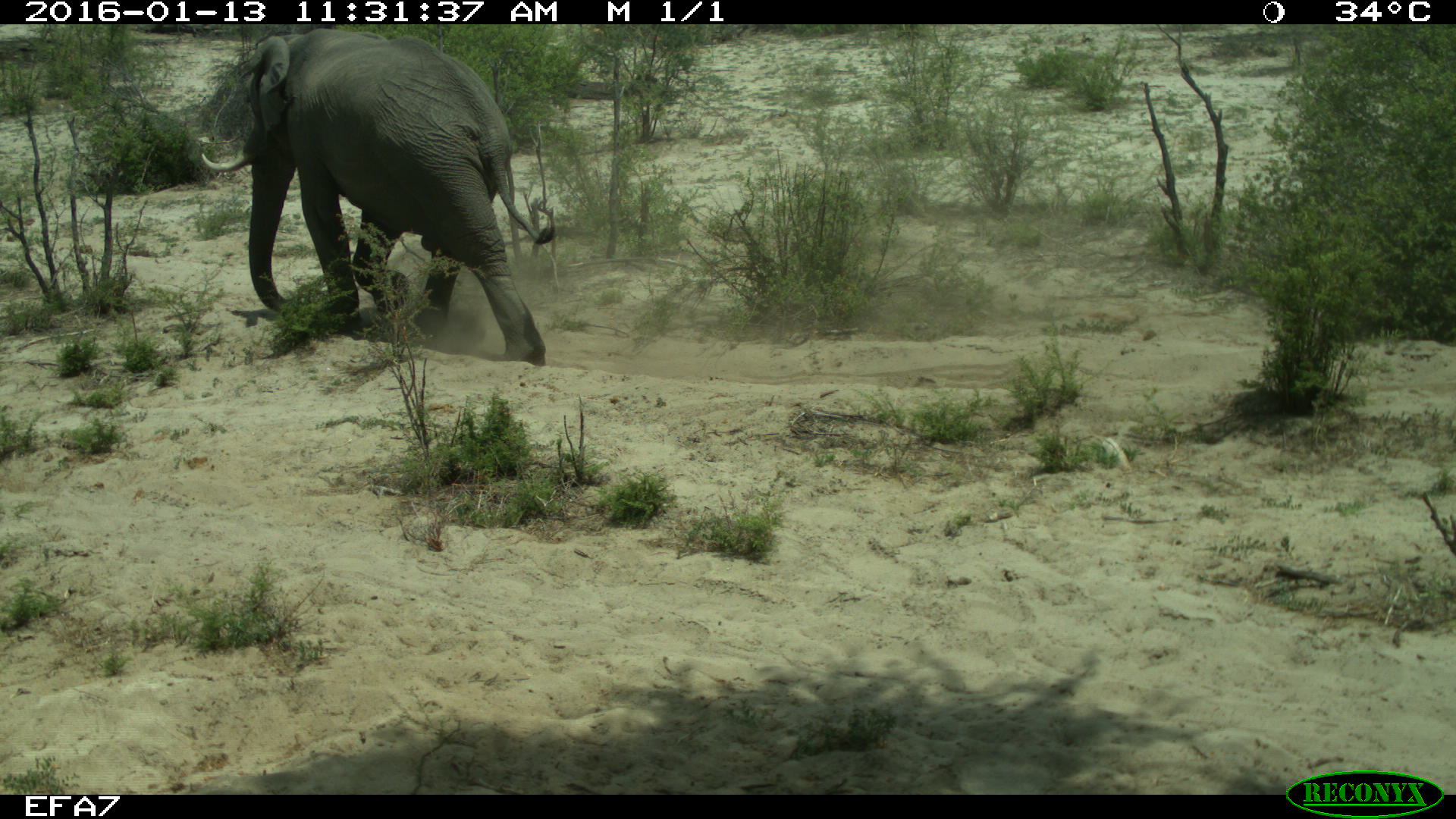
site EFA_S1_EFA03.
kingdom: Animalia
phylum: Chordata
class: Mammalia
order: Proboscidea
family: Elephantidae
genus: Loxodonta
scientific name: Loxodonta africana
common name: african bush elephant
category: elephant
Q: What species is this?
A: Elephant (african bush elephant) (Loxodonta africana).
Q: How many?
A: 1.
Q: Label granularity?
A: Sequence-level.